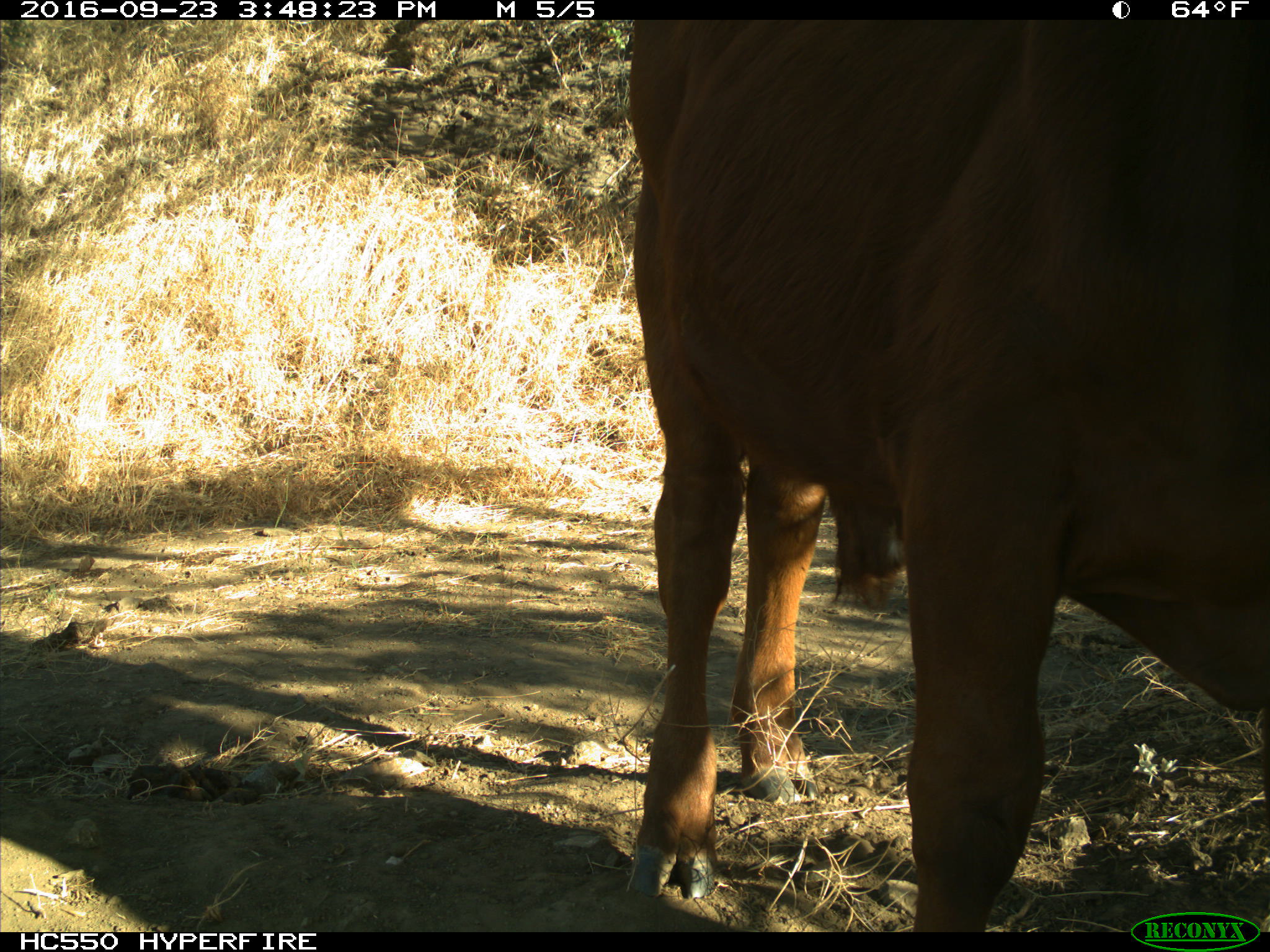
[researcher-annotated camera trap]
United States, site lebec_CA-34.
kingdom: Animalia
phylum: Chordata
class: Mammalia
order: Artiodactyla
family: Bovidae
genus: Bos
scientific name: Bos taurus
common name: domestic cow